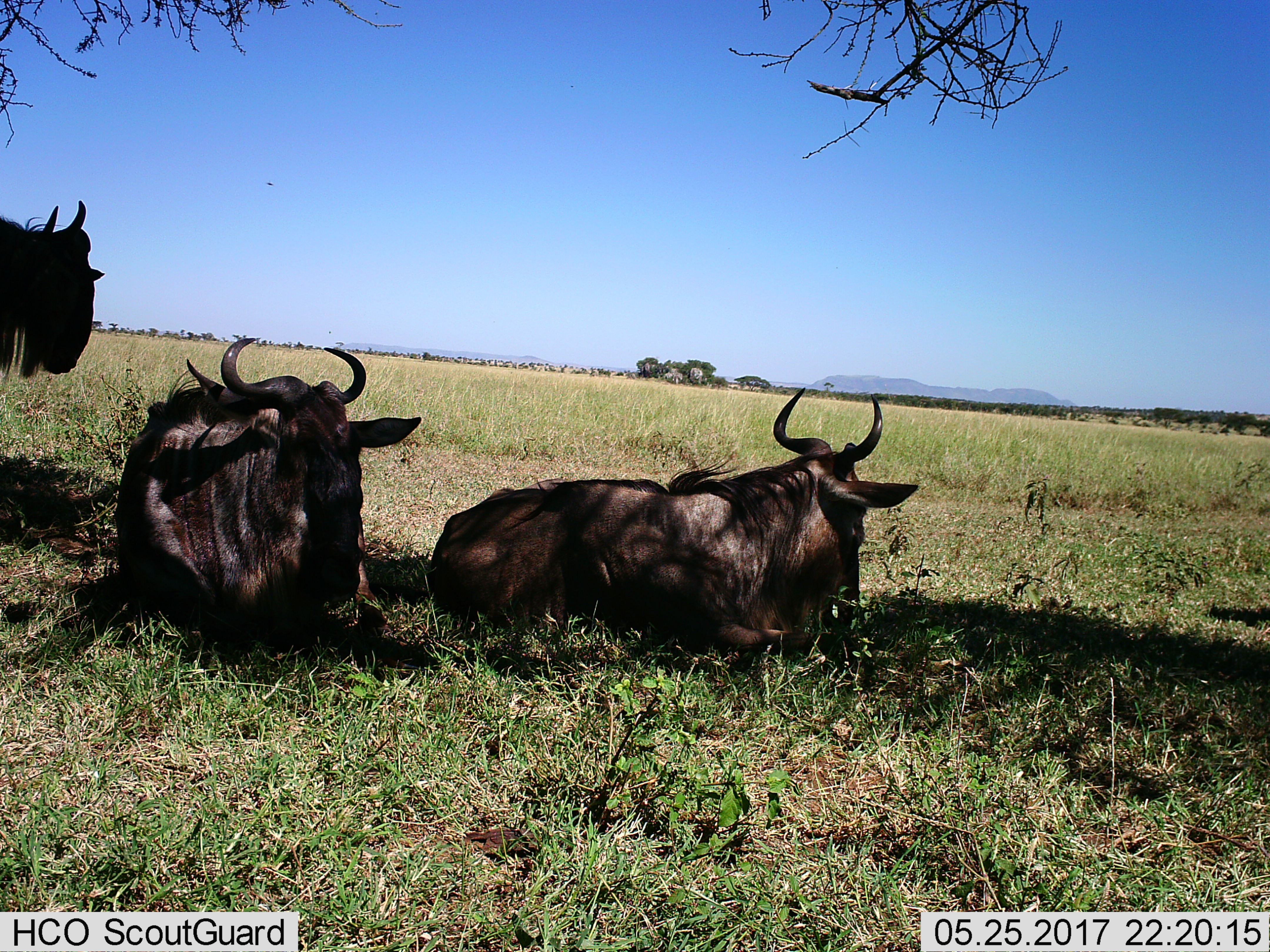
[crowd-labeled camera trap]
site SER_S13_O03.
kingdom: Animalia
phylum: Chordata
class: Mammalia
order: Artiodactyla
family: Bovidae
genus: Connochaetes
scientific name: Connochaetes taurinus taurinus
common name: blue wildebeest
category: wildebeestblue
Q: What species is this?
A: Wildebeestblue (blue wildebeest) (Connochaetes taurinus taurinus).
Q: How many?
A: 3.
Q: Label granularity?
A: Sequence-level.